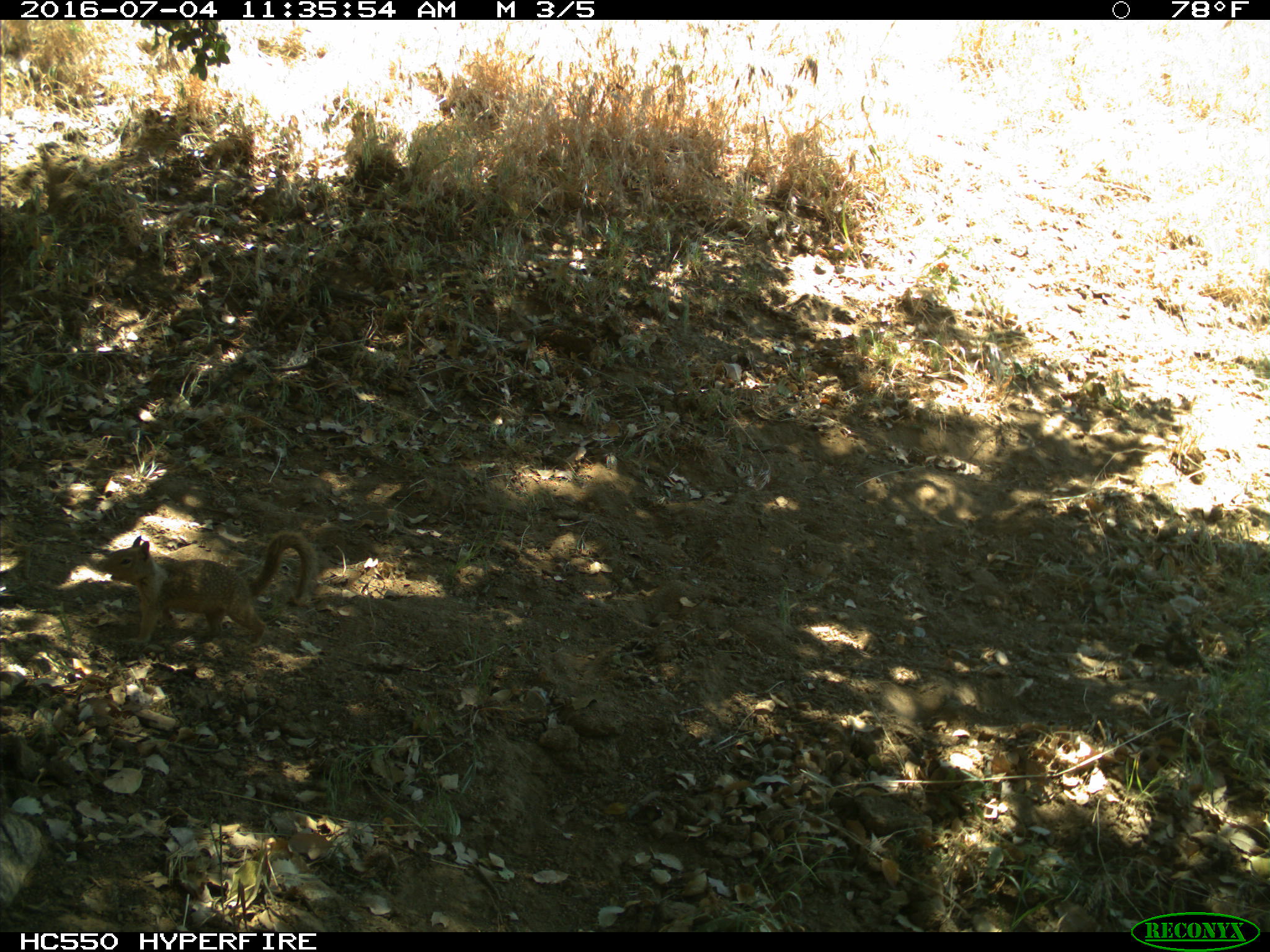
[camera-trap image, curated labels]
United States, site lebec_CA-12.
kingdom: Animalia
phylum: Chordata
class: Mammalia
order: Rodentia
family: Sciuridae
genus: Otospermophilus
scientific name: Otospermophilus beecheyi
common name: california ground squirrel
Otospermophilus beecheyi (california ground squirrel).